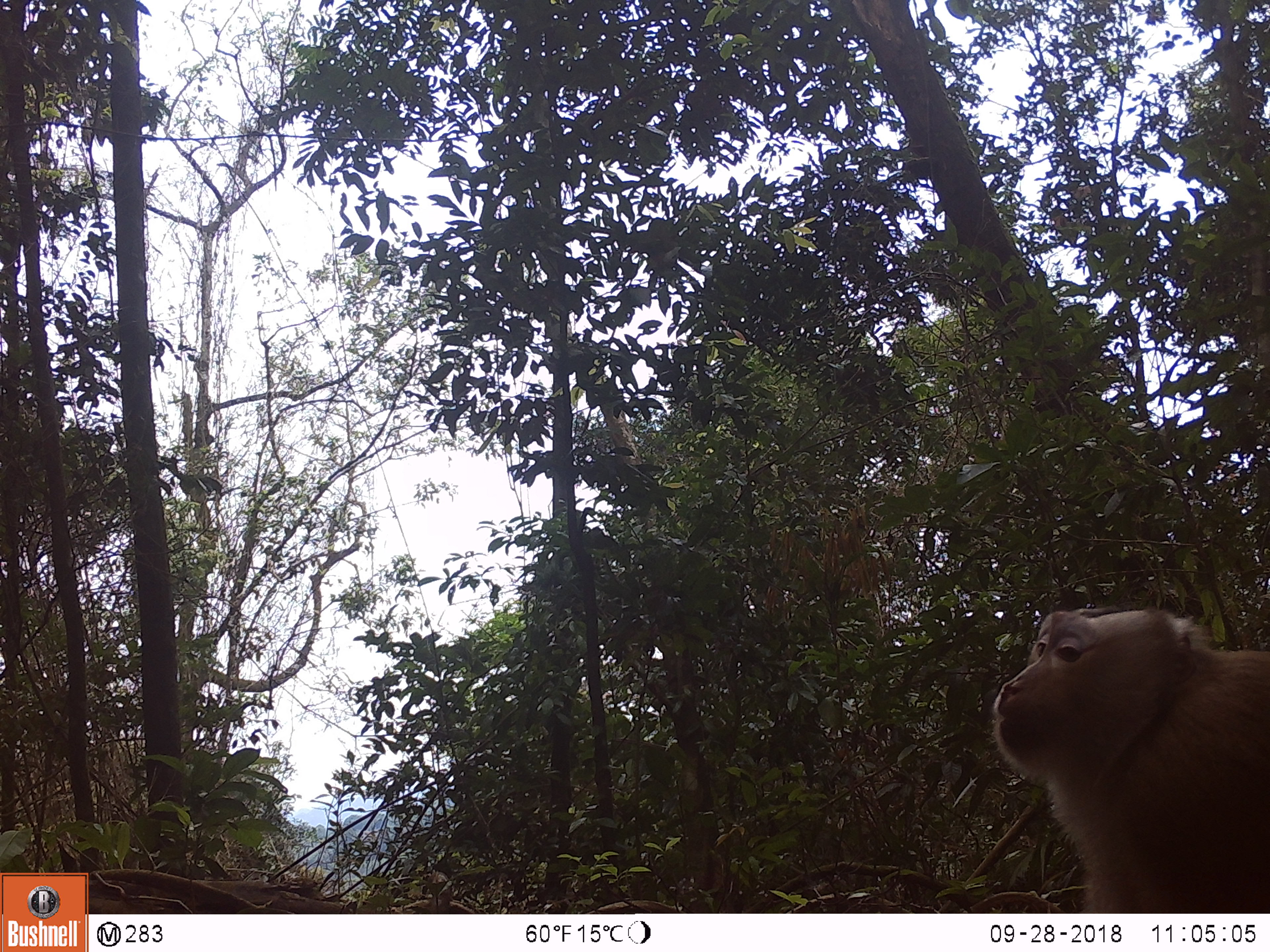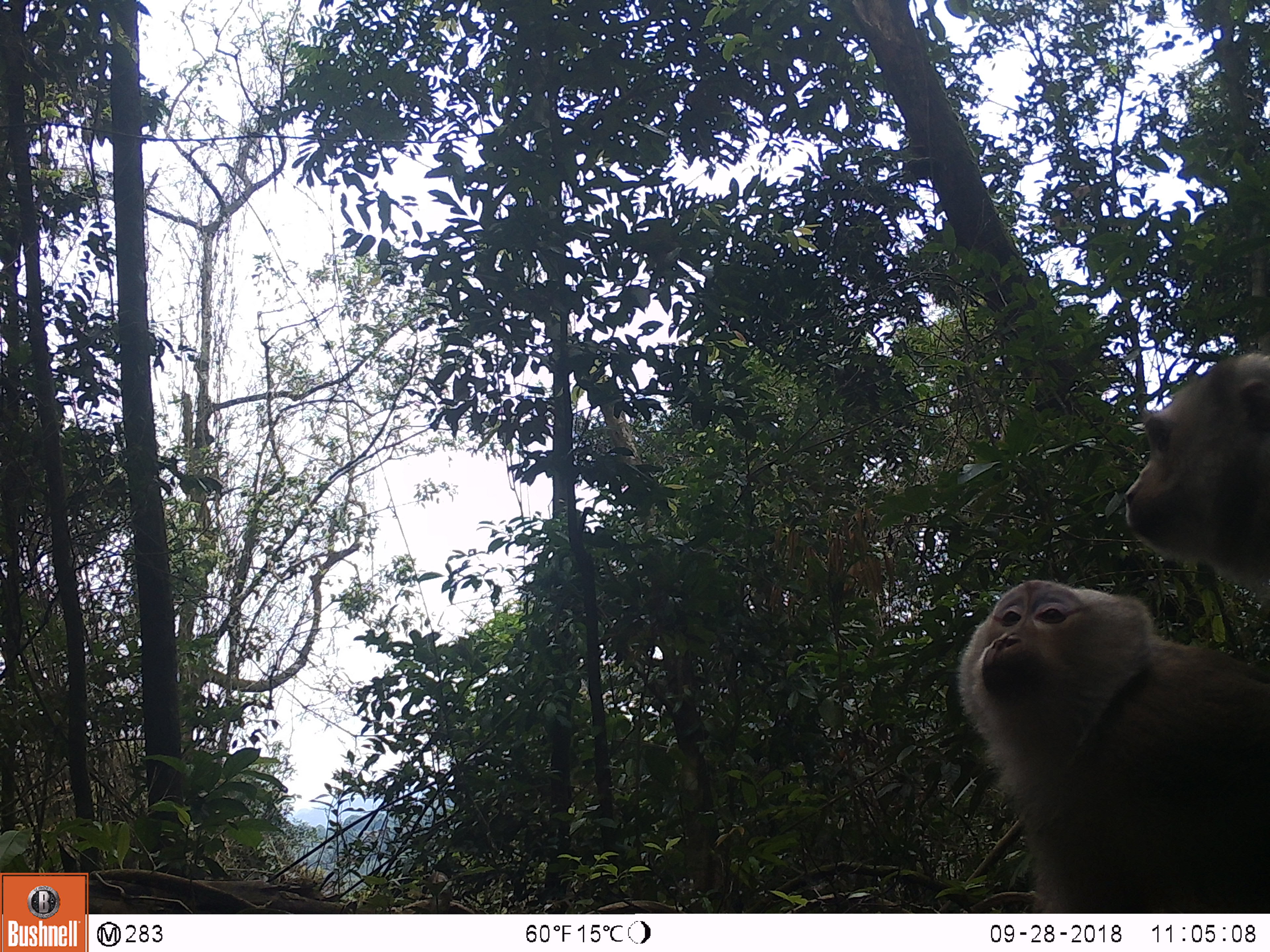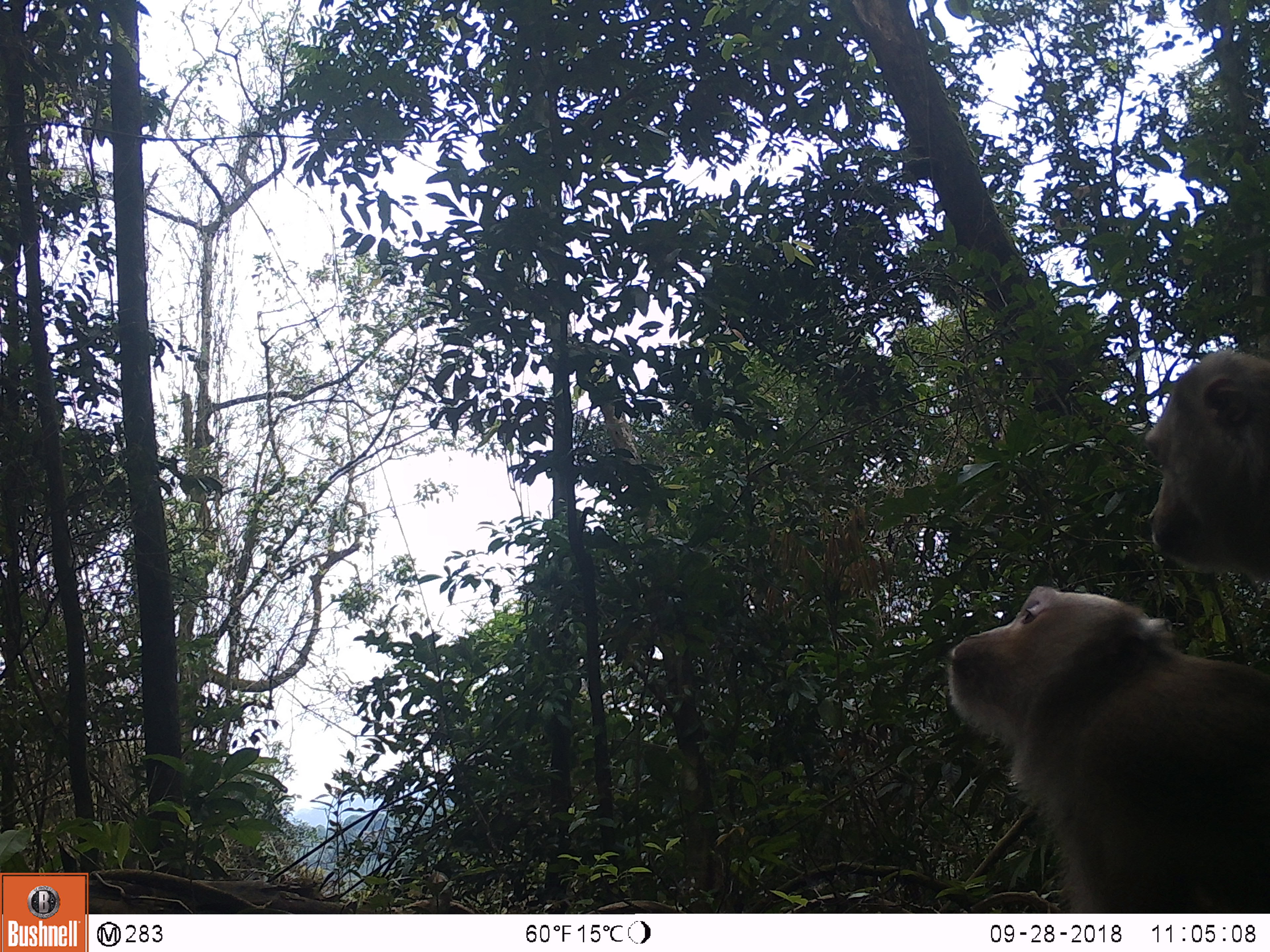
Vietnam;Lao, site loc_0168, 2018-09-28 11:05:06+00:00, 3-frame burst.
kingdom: Animalia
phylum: Chordata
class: Mammalia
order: Primates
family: Cercopithecidae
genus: Macaca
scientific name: Macaca nemestrina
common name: pig-tailed macaque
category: pig tailed macaque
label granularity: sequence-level